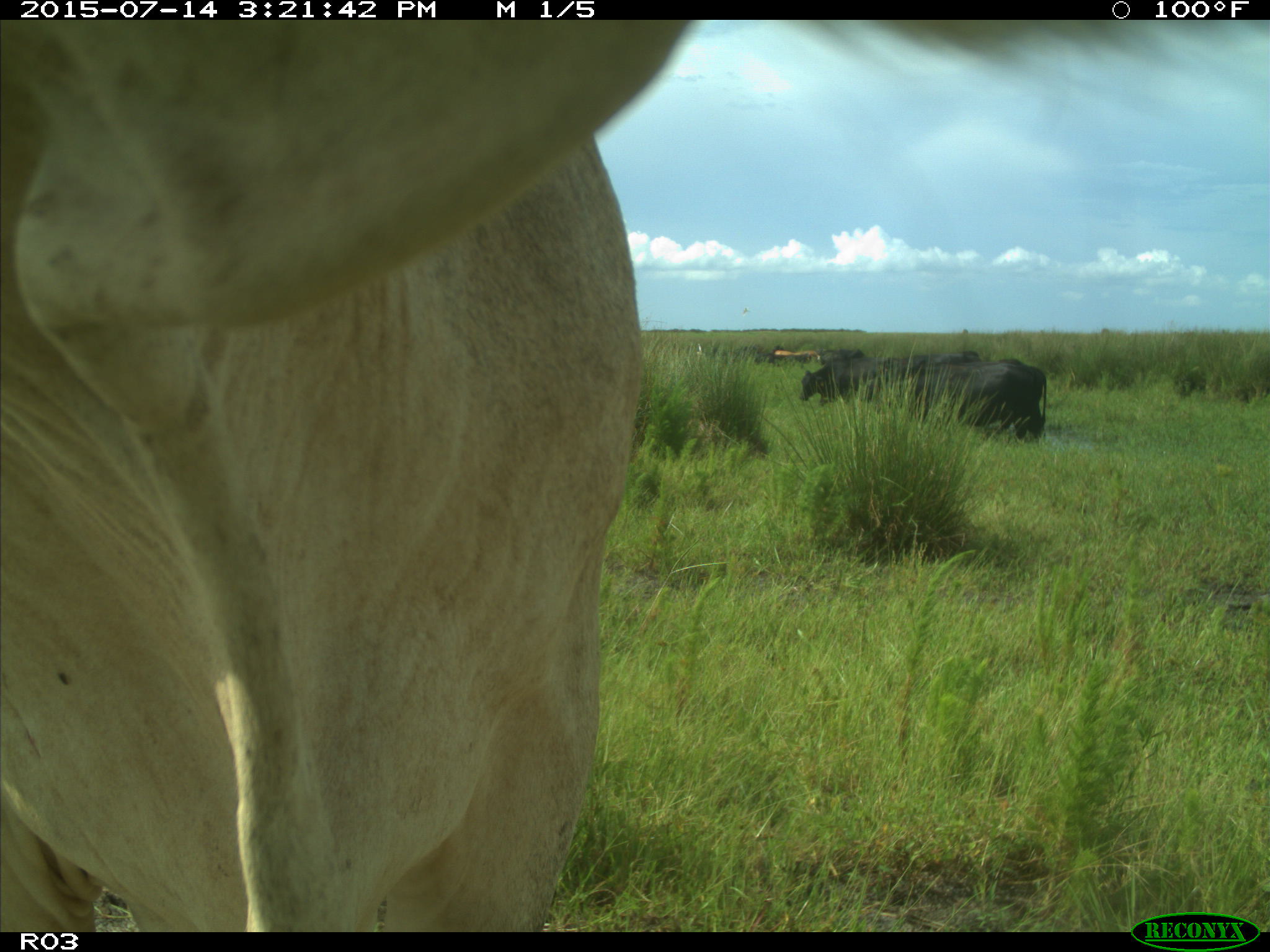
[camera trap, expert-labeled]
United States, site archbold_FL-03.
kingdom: Animalia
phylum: Chordata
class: Mammalia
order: Artiodactyla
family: Bovidae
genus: Bos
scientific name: Bos taurus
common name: domestic cow